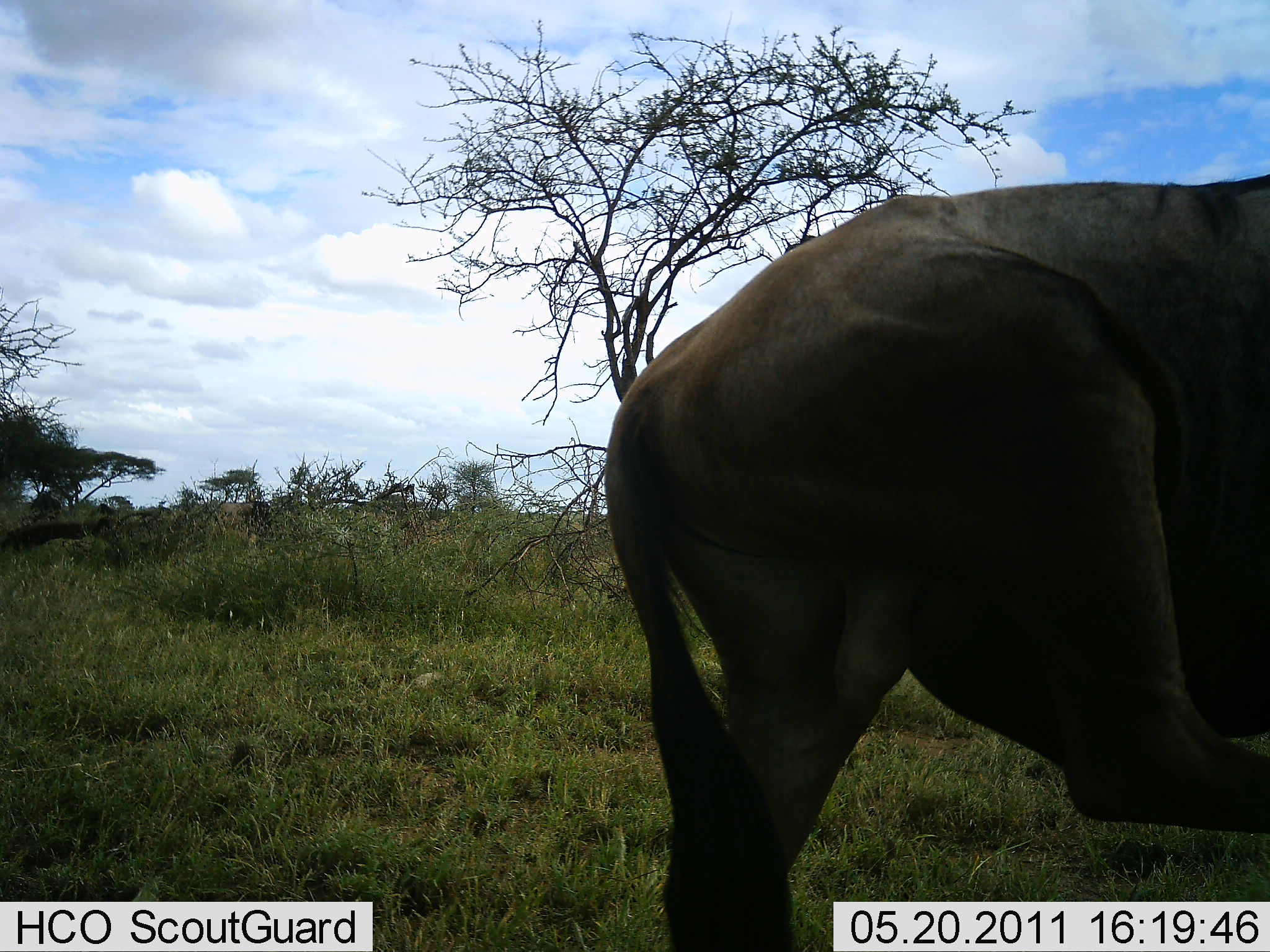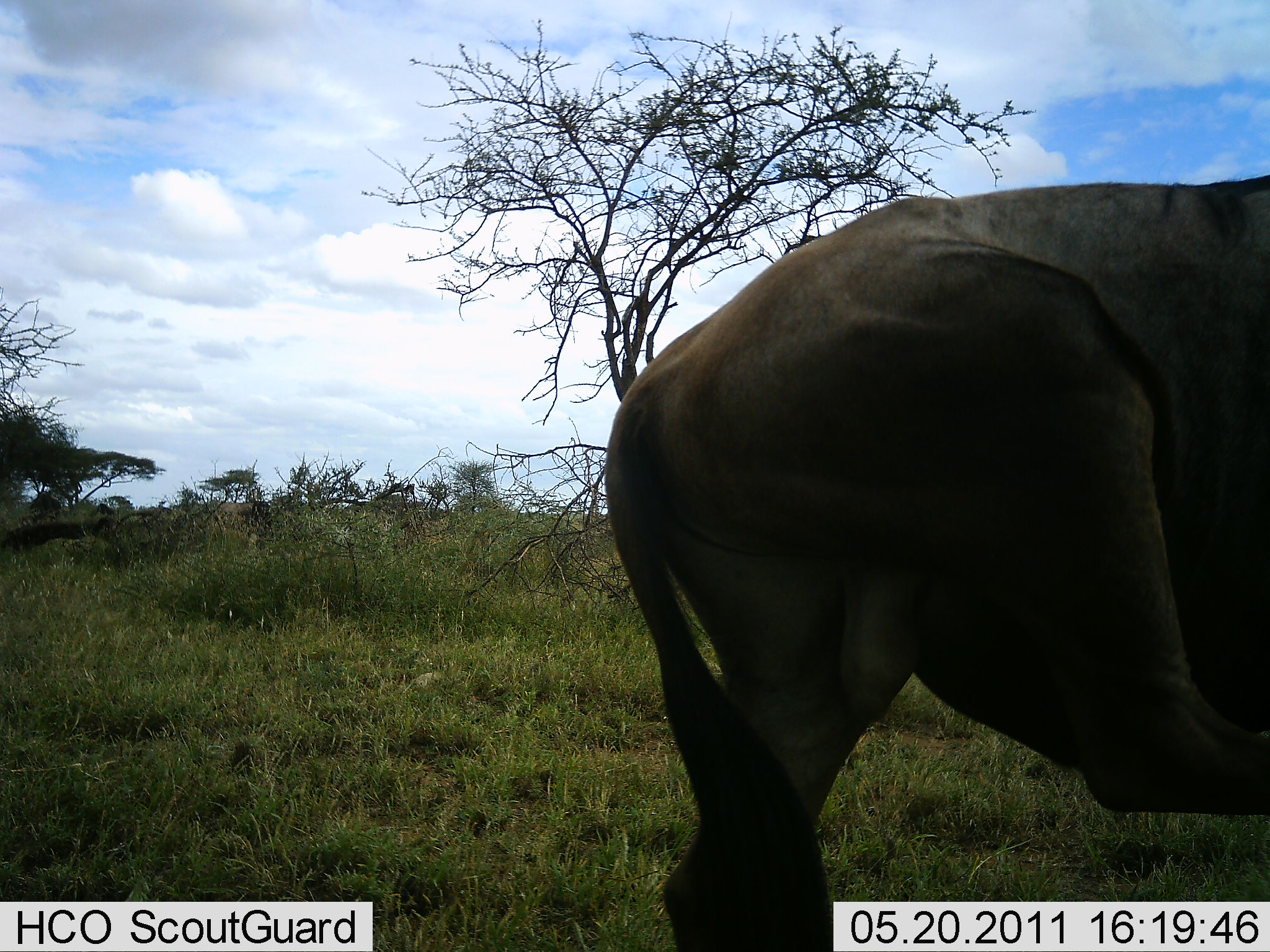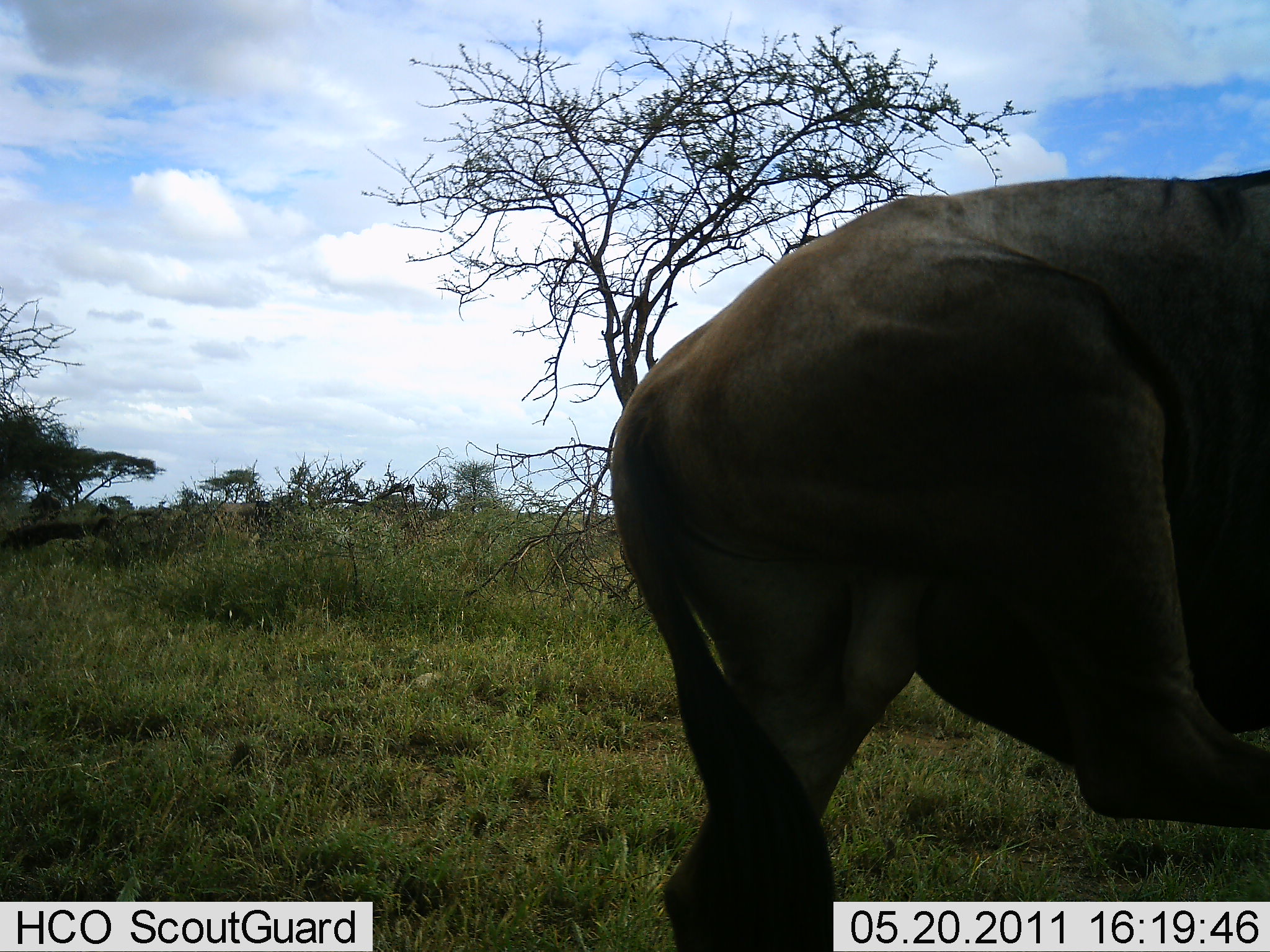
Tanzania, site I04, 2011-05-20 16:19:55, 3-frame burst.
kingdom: Animalia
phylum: Chordata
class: Mammalia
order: Artiodactyla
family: Bovidae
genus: Connochaetes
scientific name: Connochaetes taurinus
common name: blue wildebeest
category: wildebeest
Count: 1.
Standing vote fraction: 77%.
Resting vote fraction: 0%.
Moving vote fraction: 31%.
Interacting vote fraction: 15%.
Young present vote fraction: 0%.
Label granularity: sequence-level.